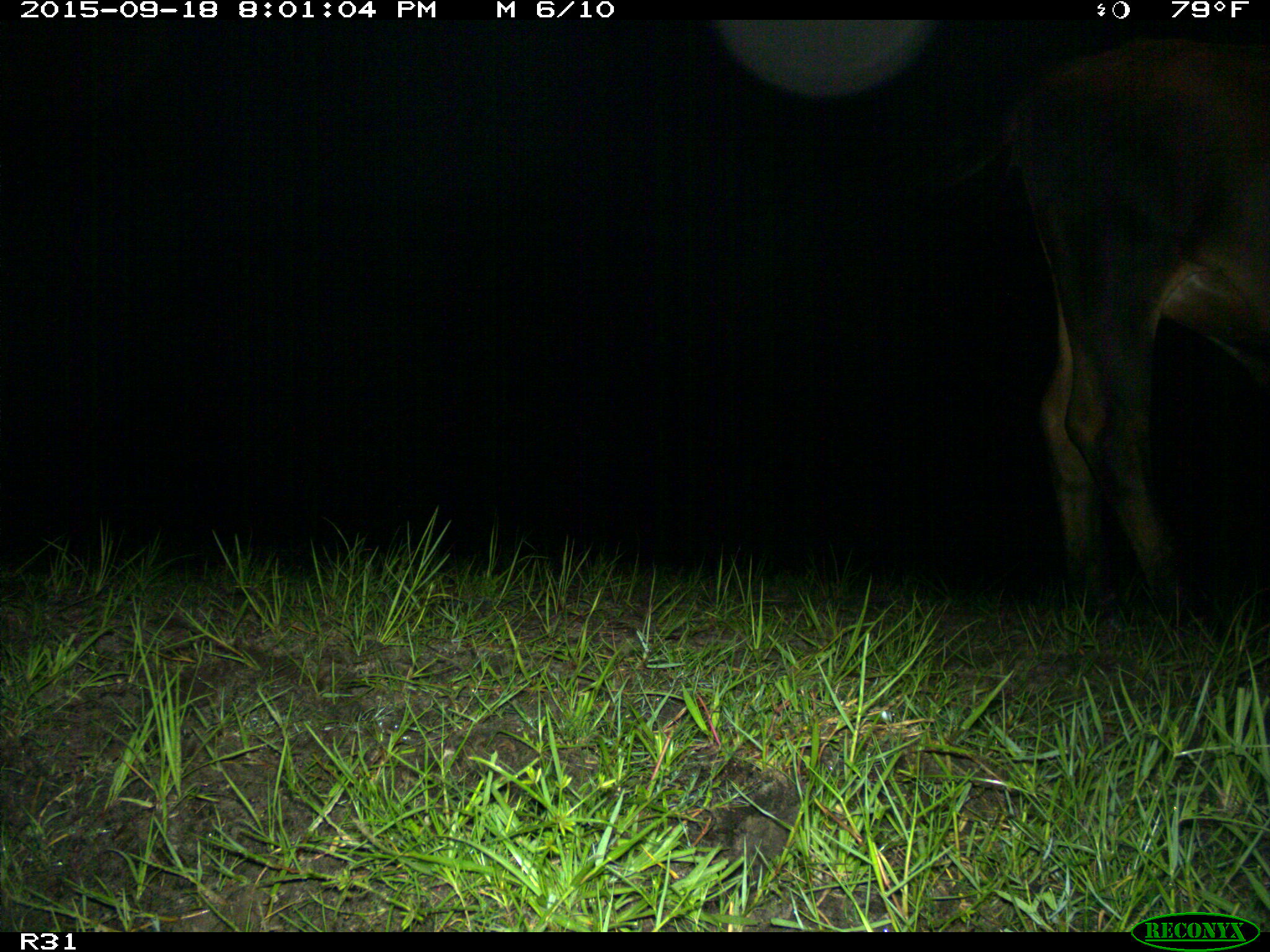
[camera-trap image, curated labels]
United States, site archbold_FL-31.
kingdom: Animalia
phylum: Chordata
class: Mammalia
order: Artiodactyla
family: Bovidae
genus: Bos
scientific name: Bos taurus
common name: domestic cow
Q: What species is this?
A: Bos taurus (domestic cow).